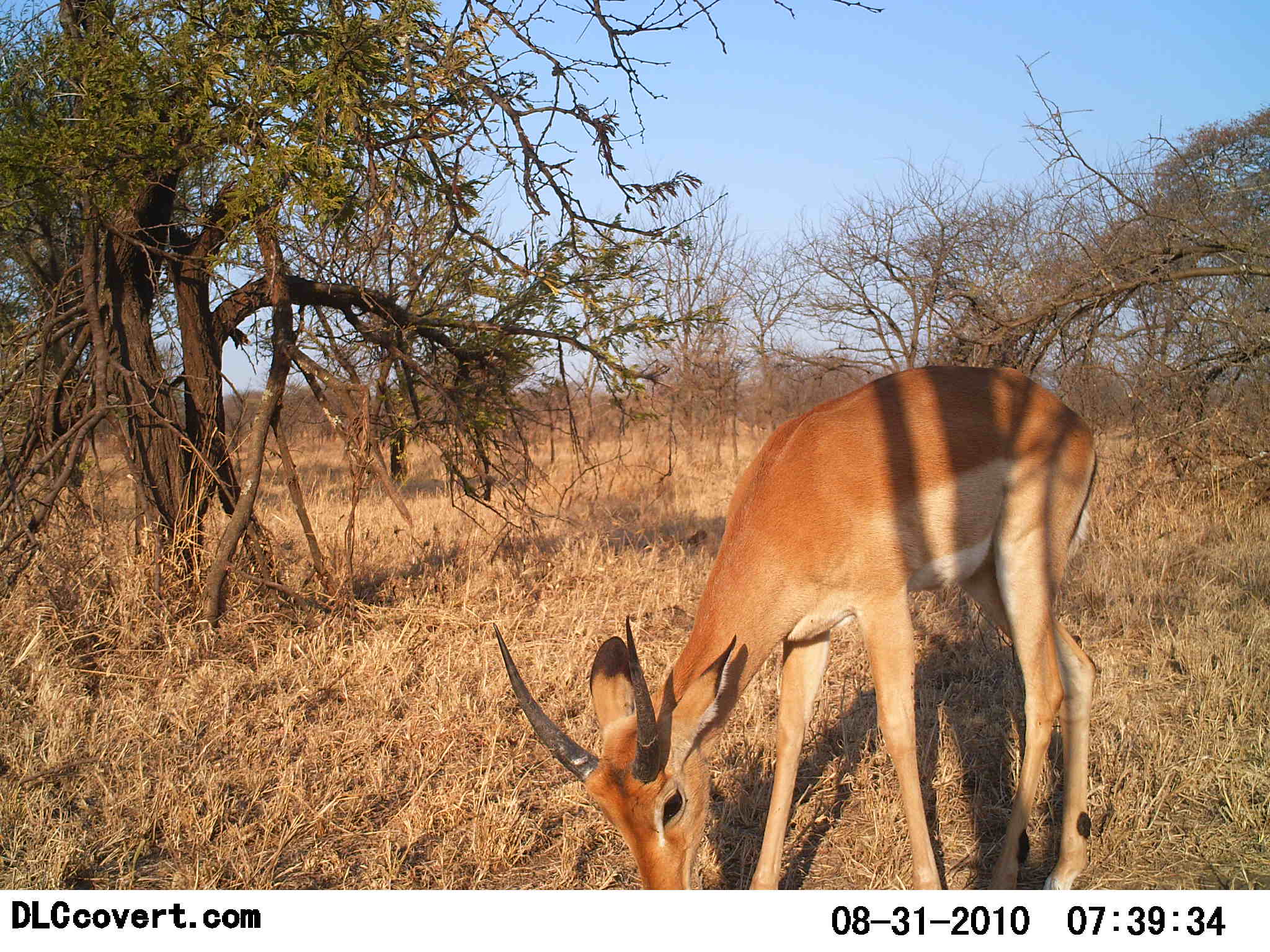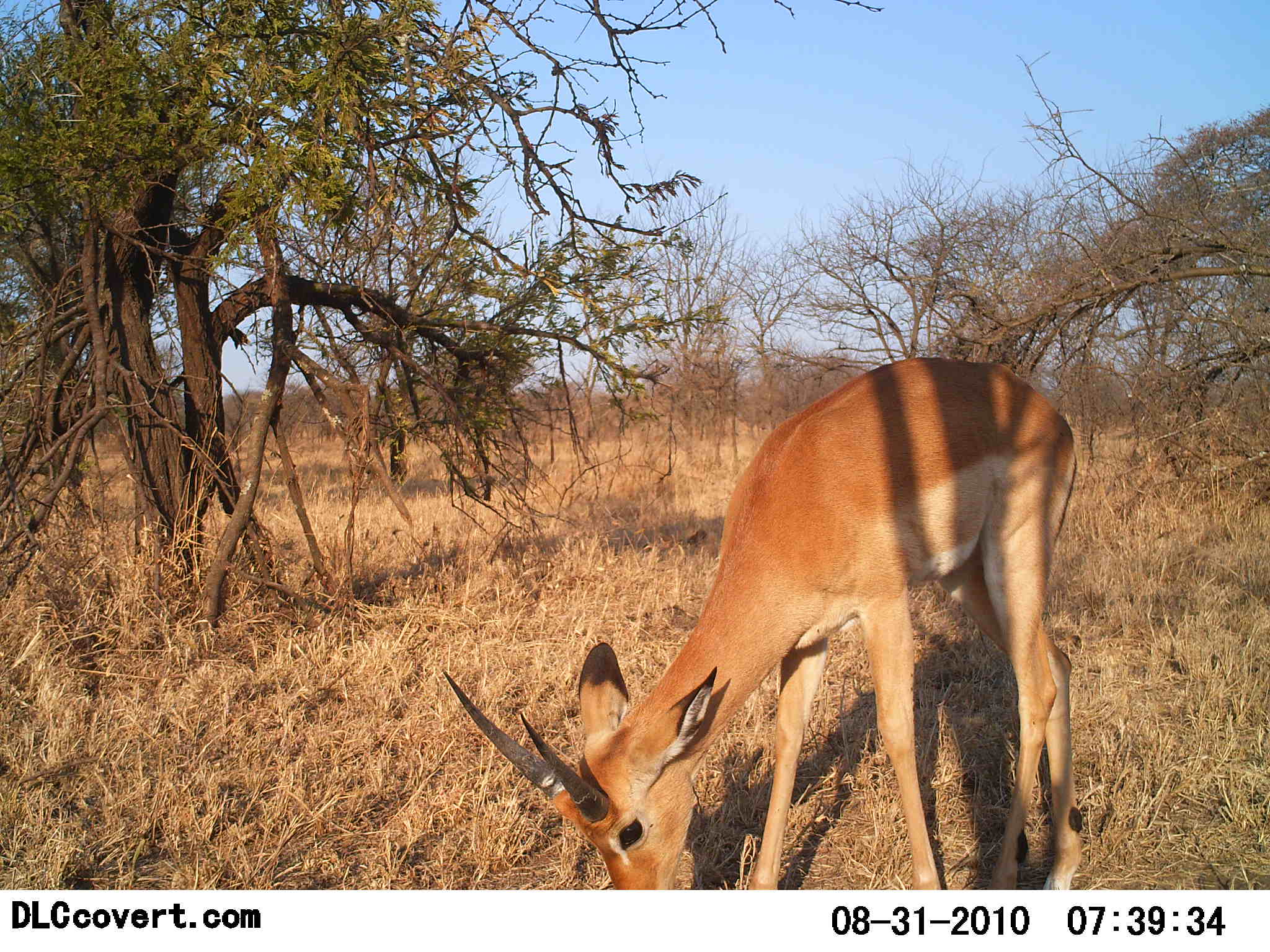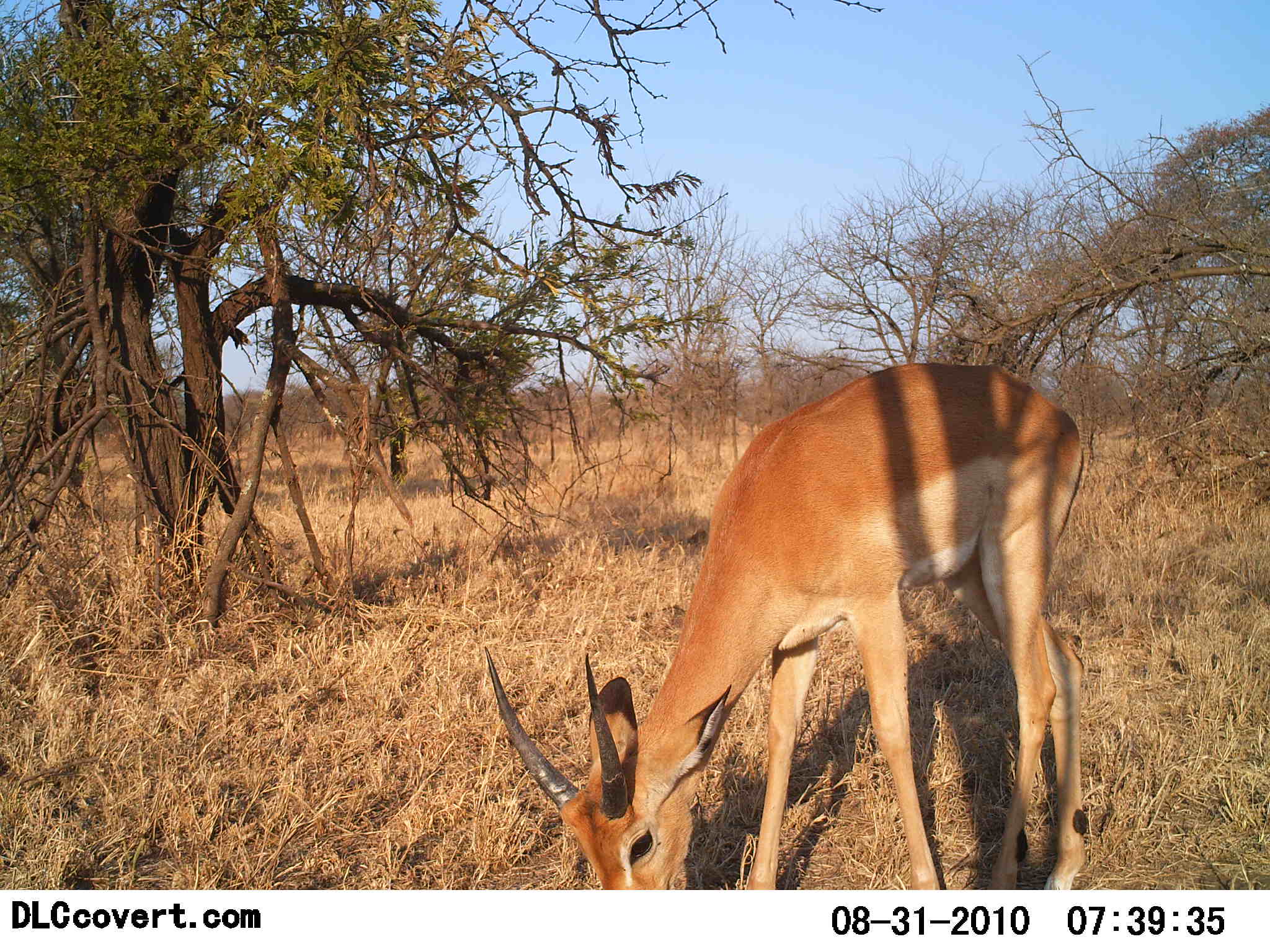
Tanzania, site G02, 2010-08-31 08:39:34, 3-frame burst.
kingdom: Animalia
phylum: Chordata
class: Mammalia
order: Artiodactyla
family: Bovidae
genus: Nanger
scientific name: Nanger granti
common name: grant's gazelle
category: gazellegrants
Gazellegrants (grant's gazelle) (Nanger granti), count 1. Behavior (volunteer vote fractions): standing 23%, resting 0%, moving 0%, interacting 0%. Young present (vote fraction): 0%. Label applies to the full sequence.